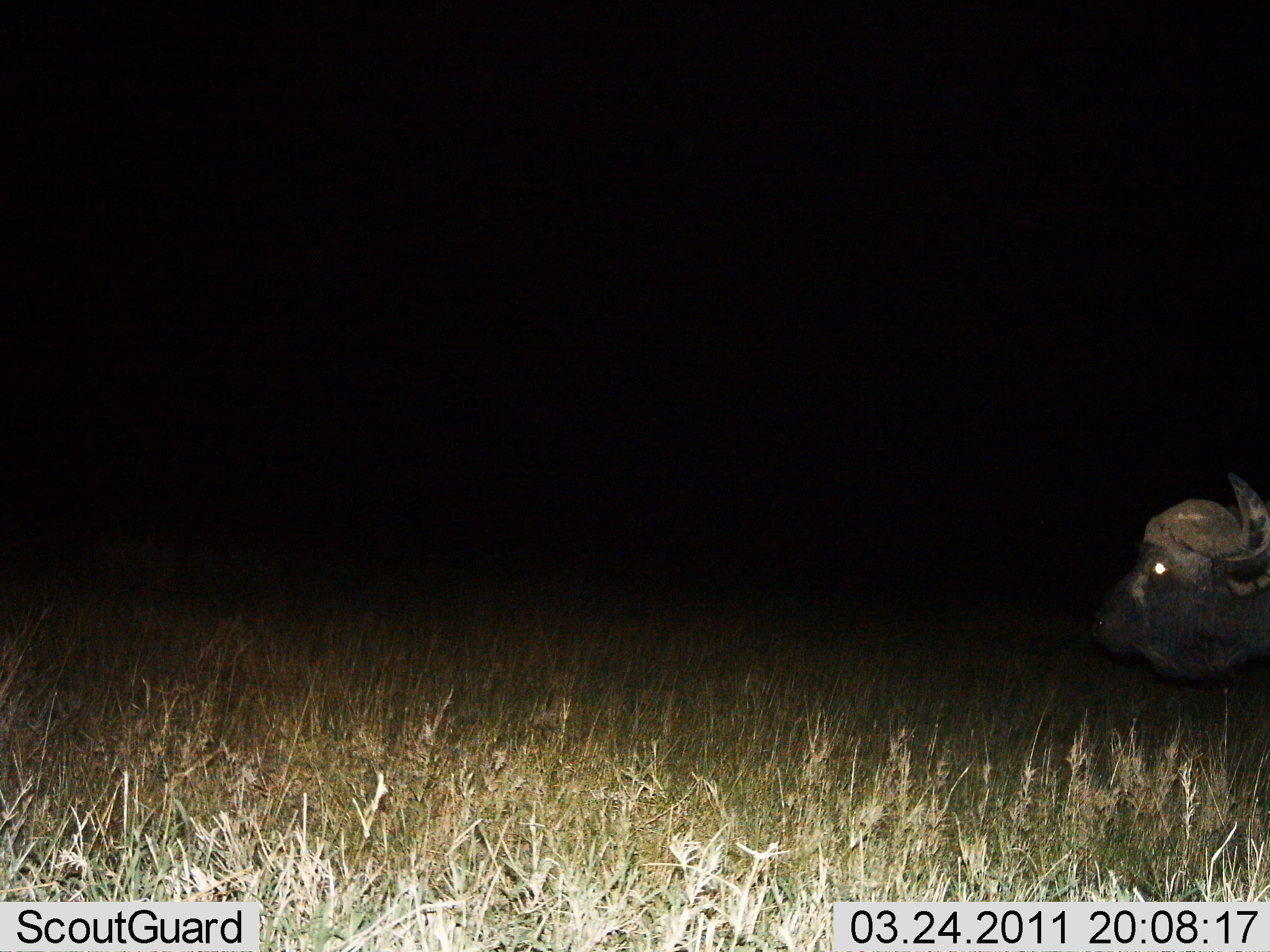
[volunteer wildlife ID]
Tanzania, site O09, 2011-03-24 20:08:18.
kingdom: Animalia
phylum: Chordata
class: Mammalia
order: Artiodactyla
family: Bovidae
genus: Syncerus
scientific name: Syncerus caffer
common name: cape buffalo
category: buffalo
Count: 1.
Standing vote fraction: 45%.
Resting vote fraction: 0%.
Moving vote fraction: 55%.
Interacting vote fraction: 0%.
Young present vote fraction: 0%.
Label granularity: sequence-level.